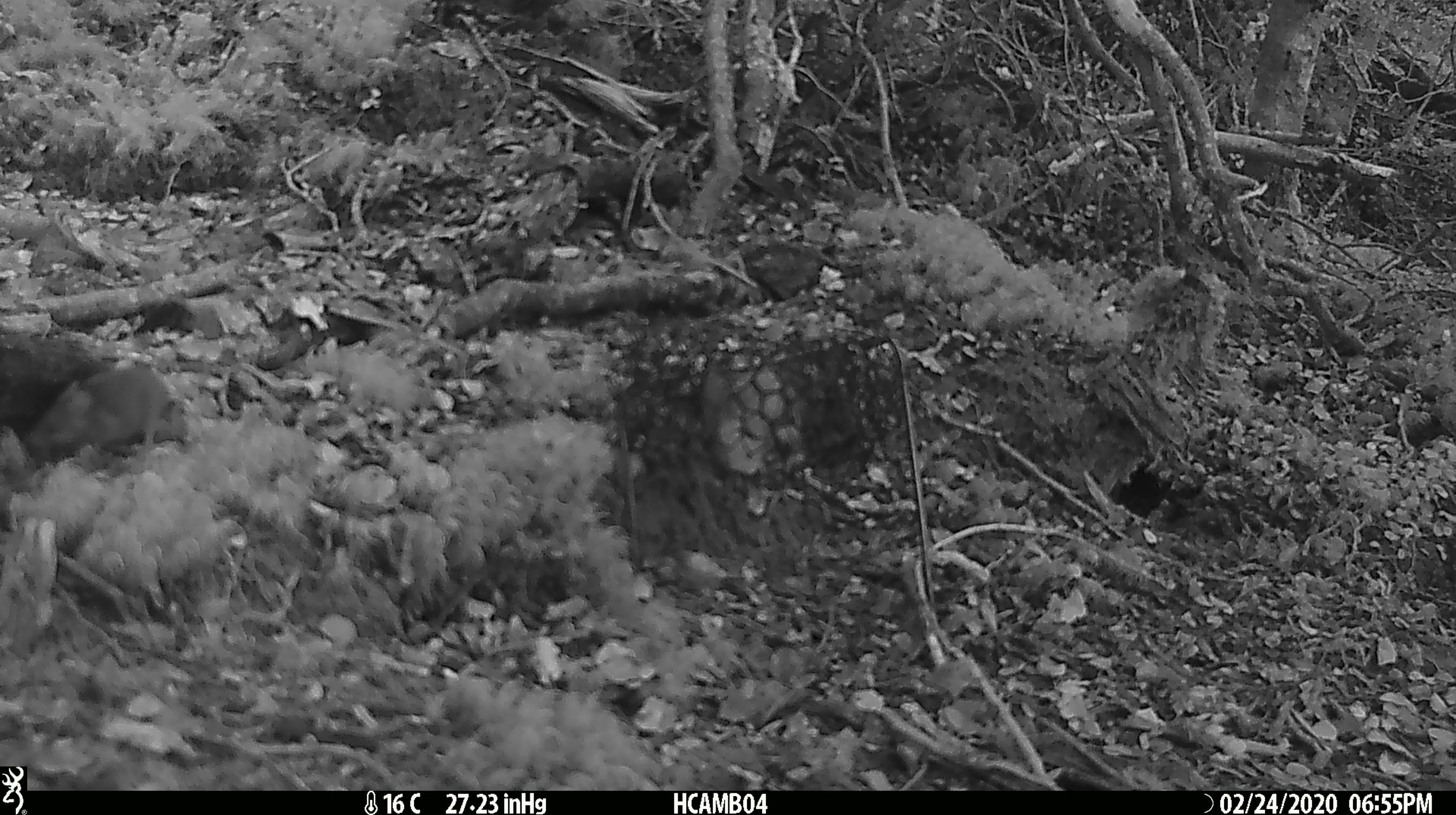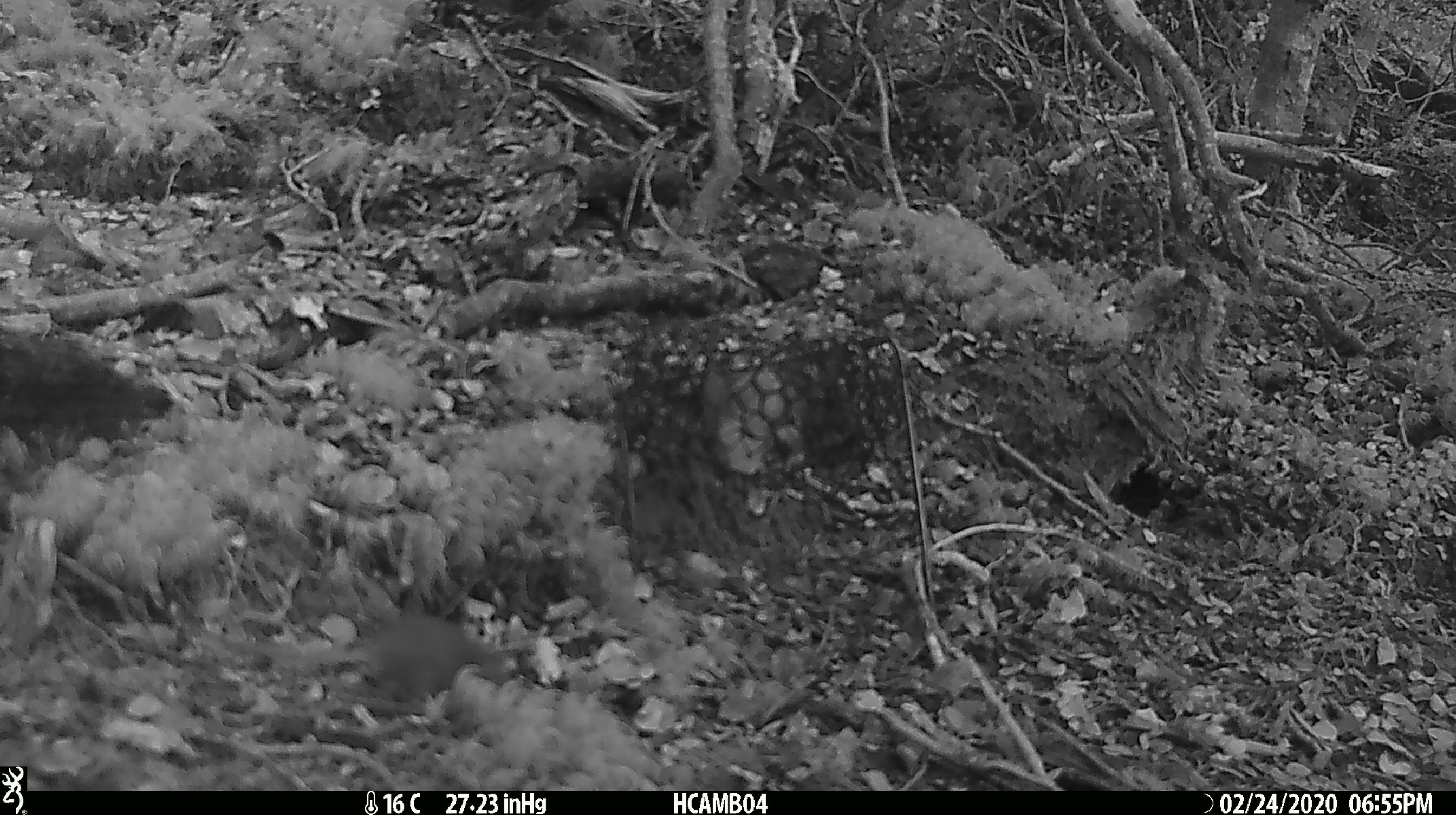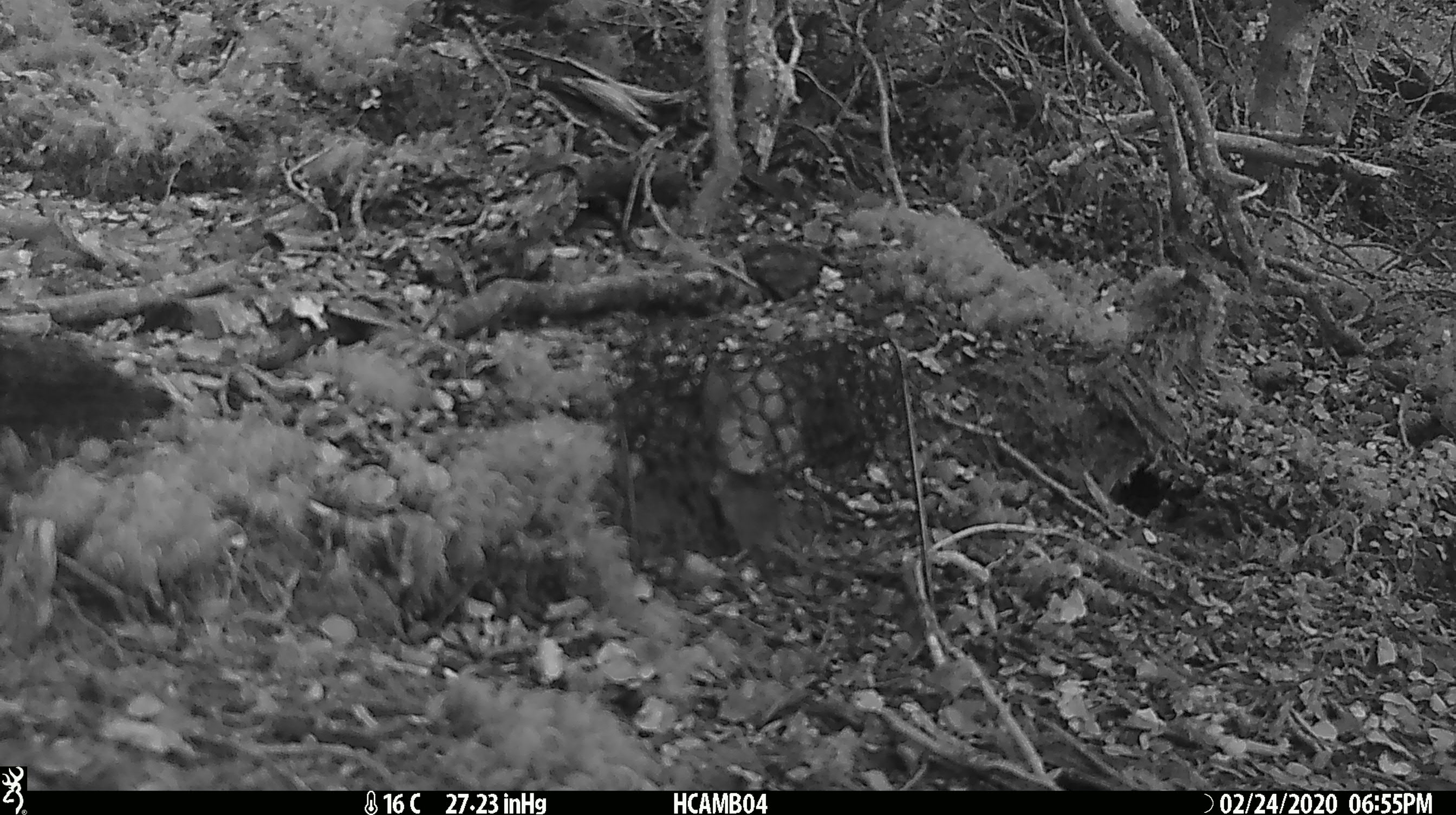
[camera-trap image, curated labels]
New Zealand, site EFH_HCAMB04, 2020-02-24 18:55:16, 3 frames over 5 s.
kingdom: Animalia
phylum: Chordata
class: Mammalia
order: Rodentia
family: Muridae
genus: Mus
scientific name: Mus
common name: mouse